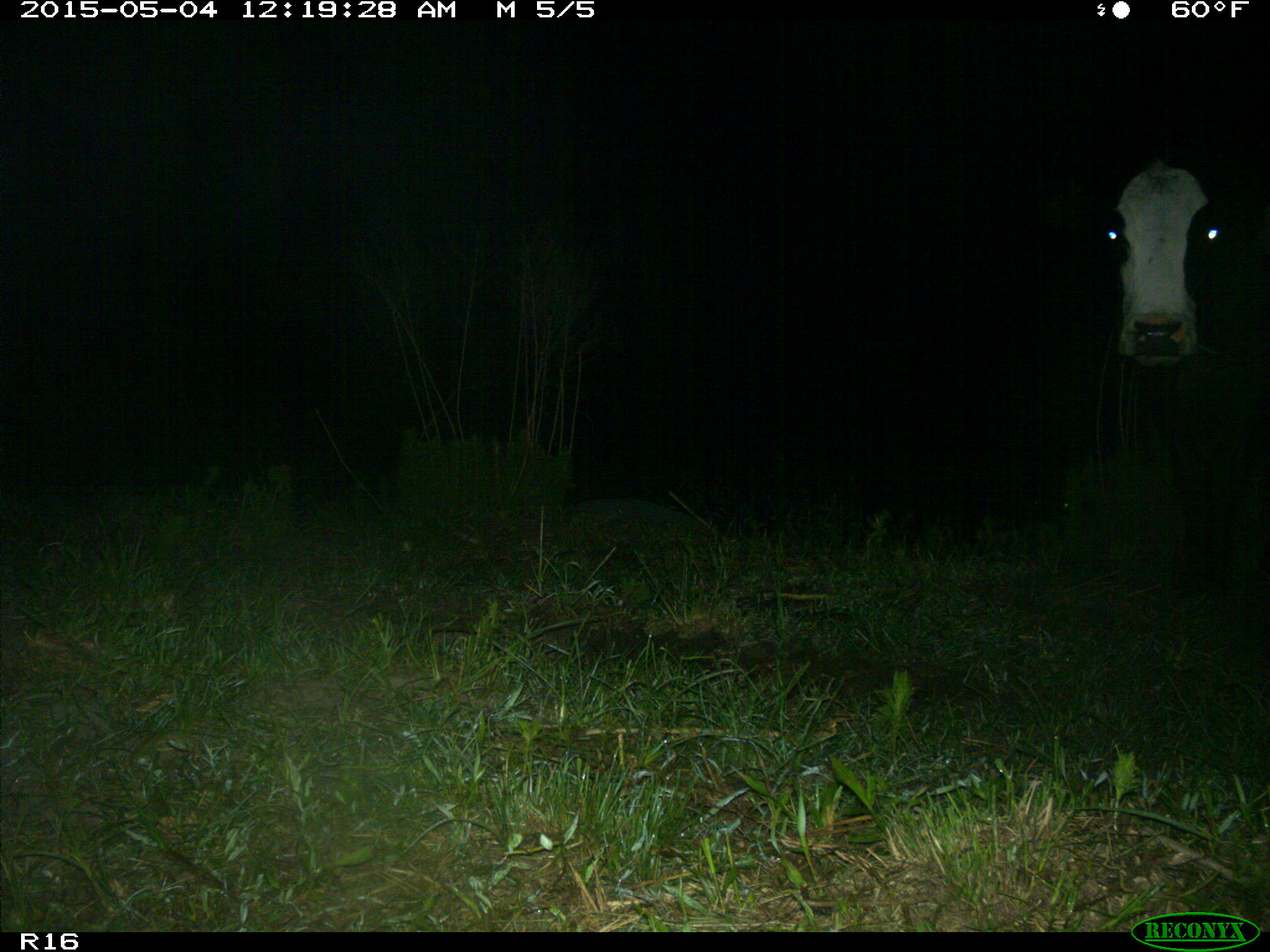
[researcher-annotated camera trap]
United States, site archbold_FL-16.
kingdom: Animalia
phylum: Chordata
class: Mammalia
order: Artiodactyla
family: Bovidae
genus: Bos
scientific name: Bos taurus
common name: domestic cow